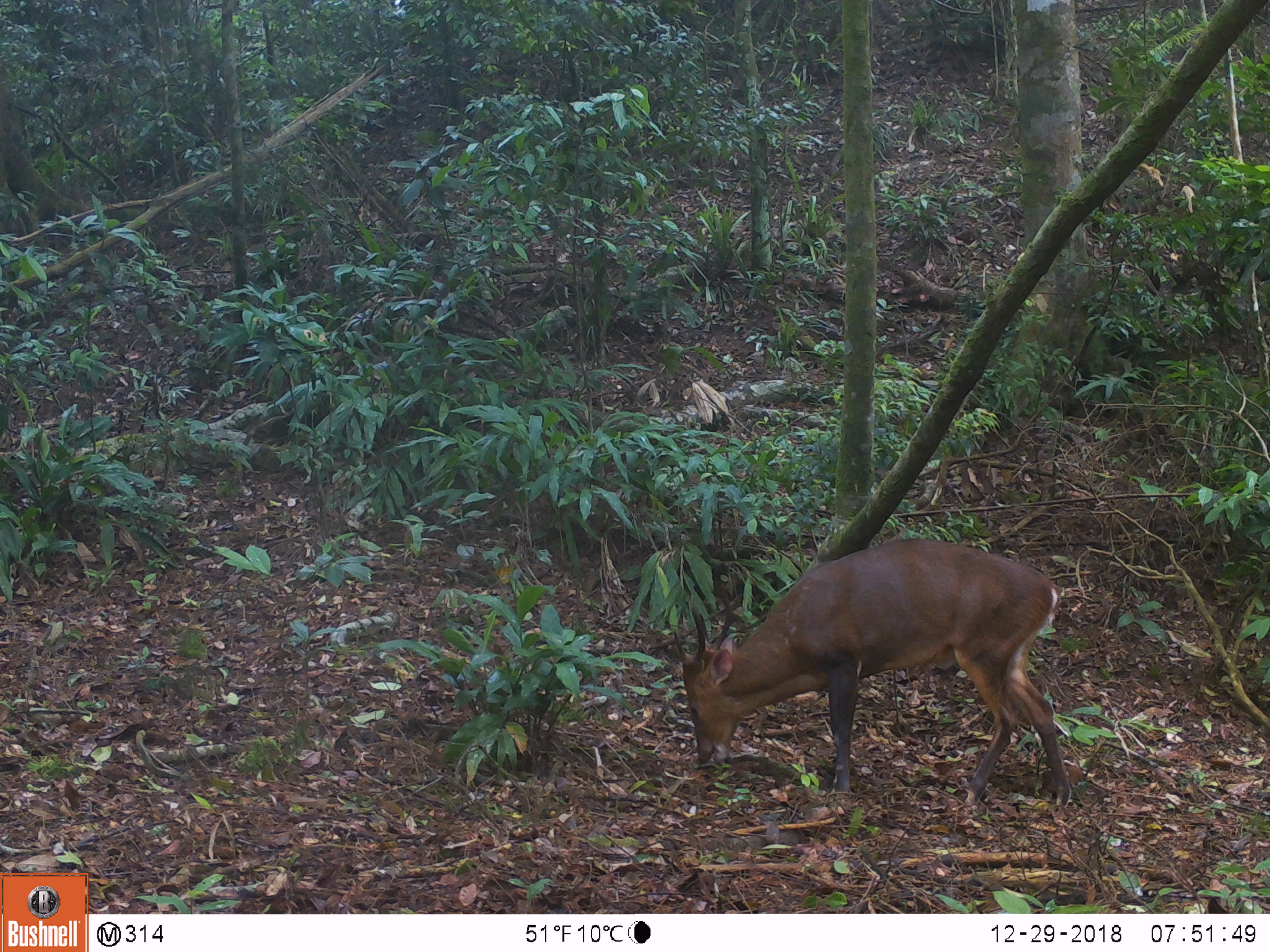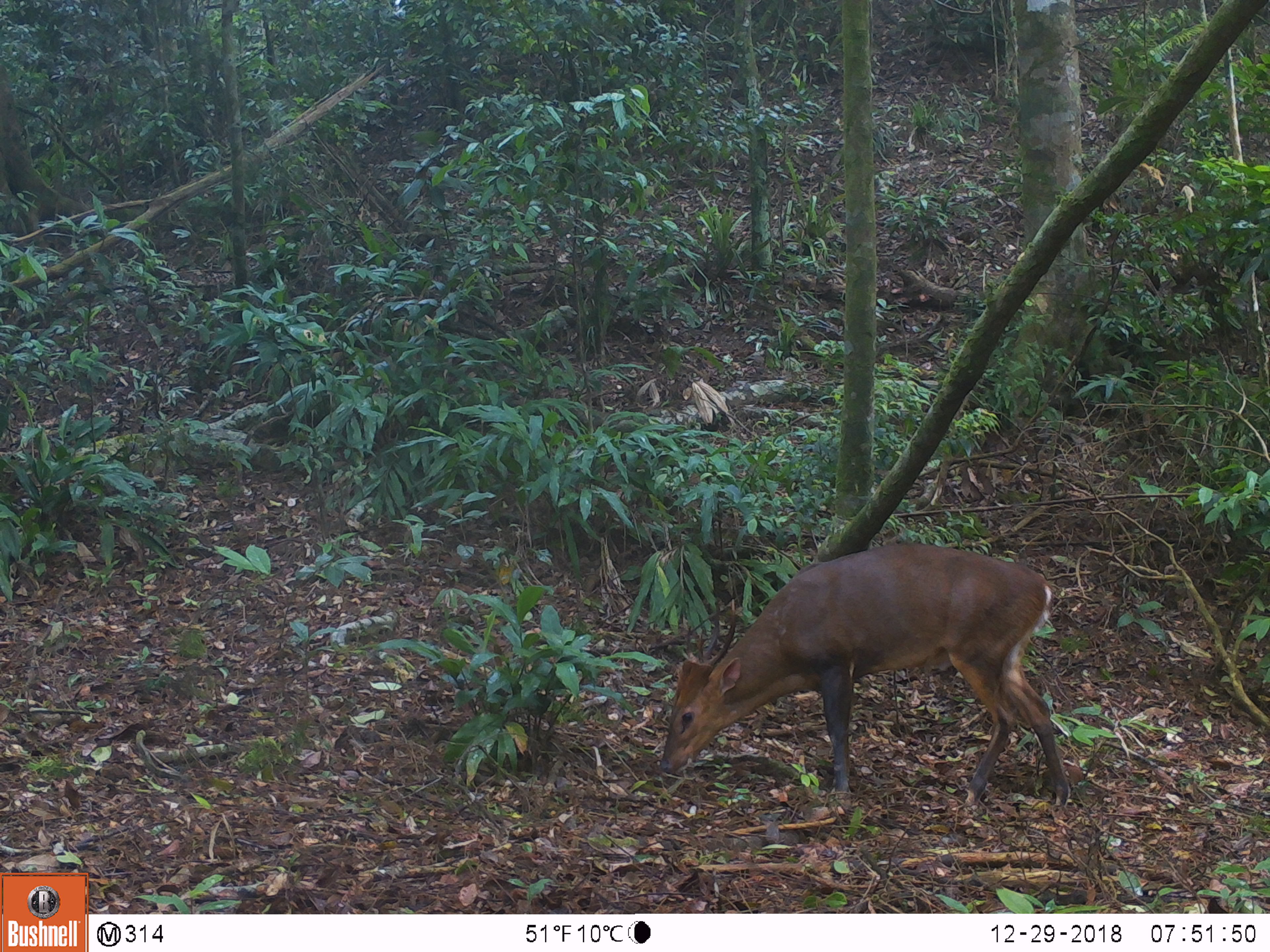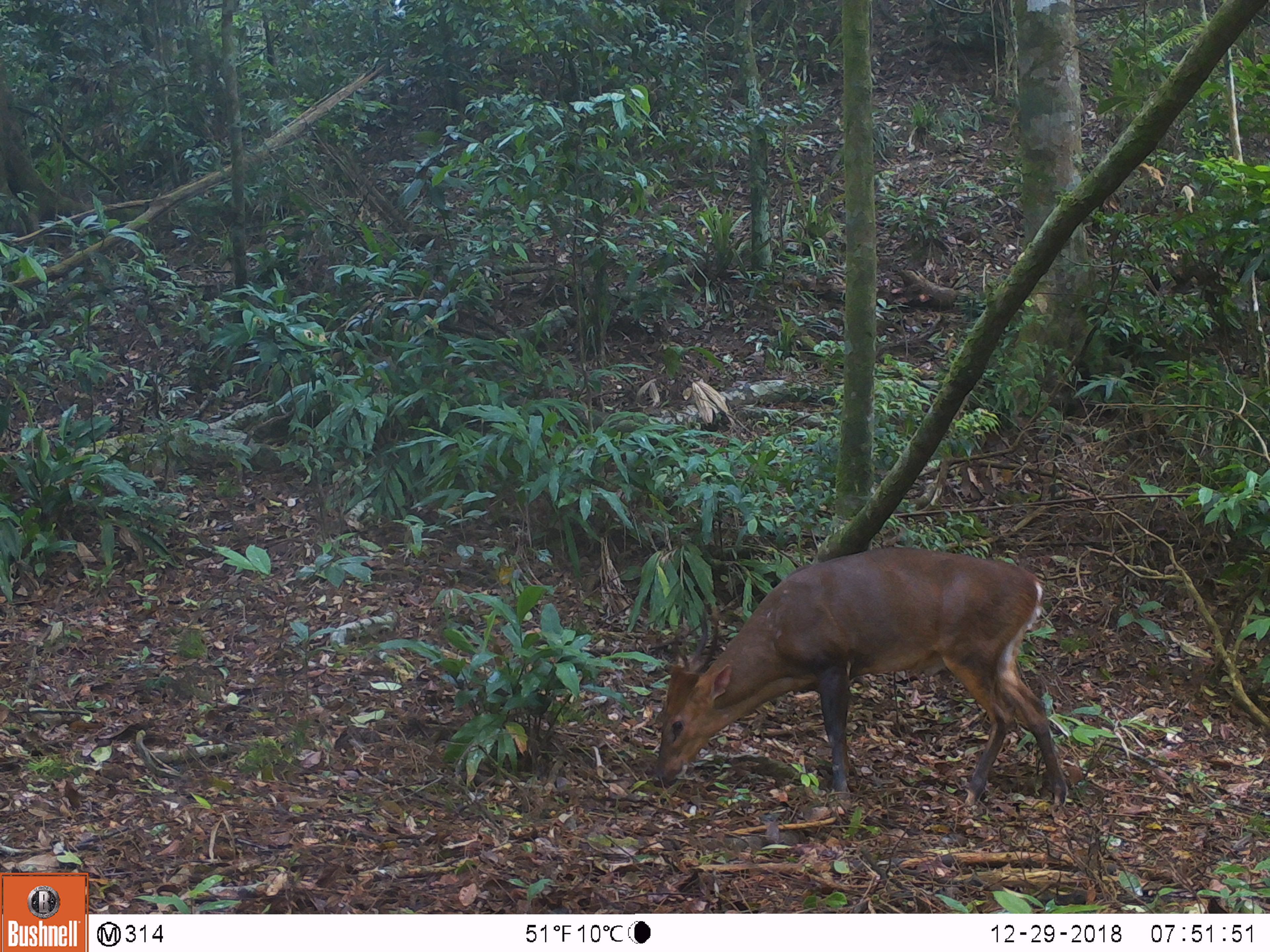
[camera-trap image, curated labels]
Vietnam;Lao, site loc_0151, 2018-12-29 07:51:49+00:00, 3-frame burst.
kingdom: Animalia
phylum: Chordata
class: Mammalia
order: Artiodactyla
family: Cervidae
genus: Muntiacus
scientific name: Muntiacus vuquangensis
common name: large-antlered muntjac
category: large antlered muntjac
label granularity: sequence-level